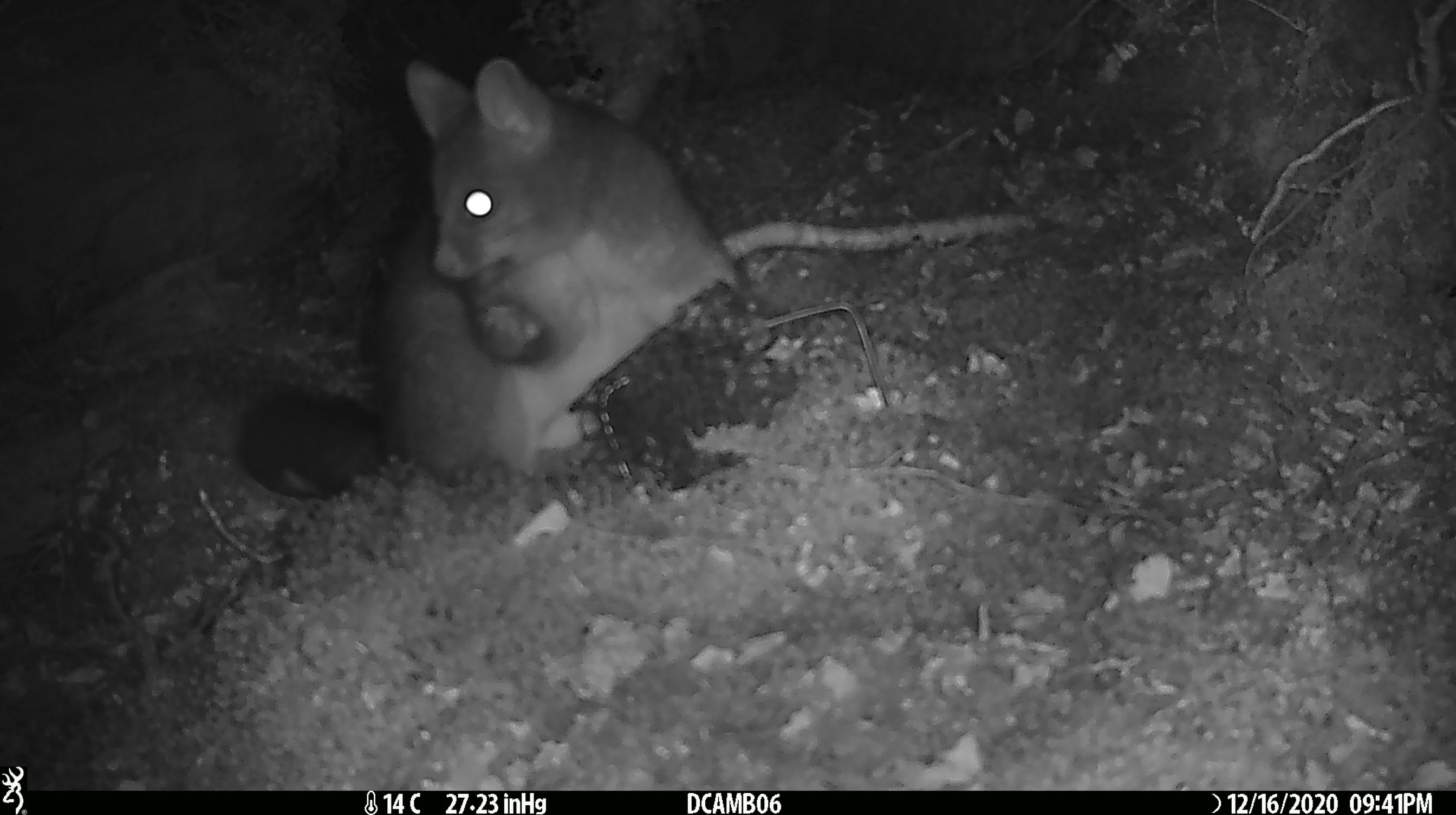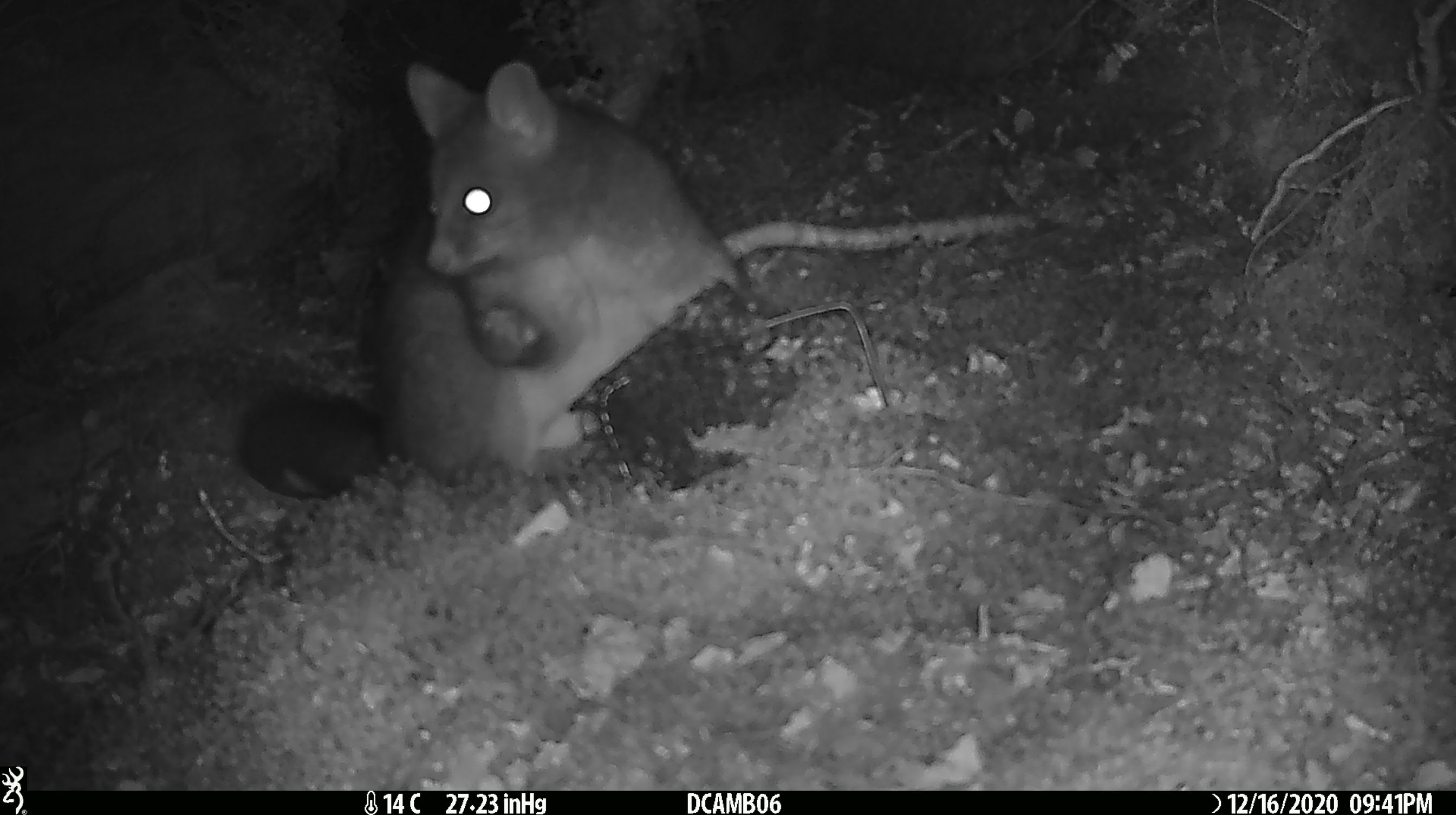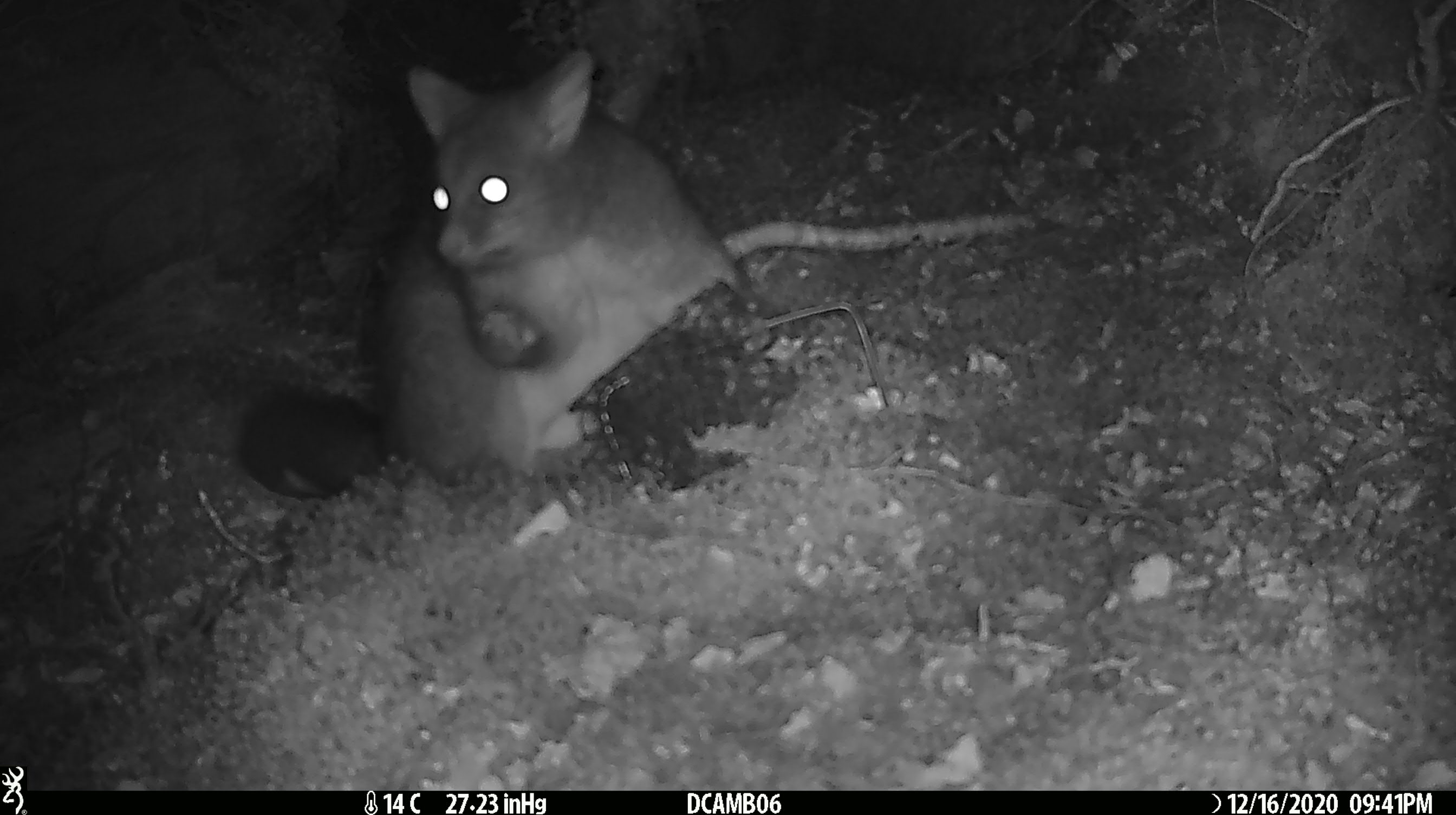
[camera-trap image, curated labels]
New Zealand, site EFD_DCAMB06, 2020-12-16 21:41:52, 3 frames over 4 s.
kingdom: Animalia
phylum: Chordata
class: Mammalia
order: Diprotodontia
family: Phalangeridae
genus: Trichosurus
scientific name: Trichosurus vulpecula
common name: common brushtail possum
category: possum